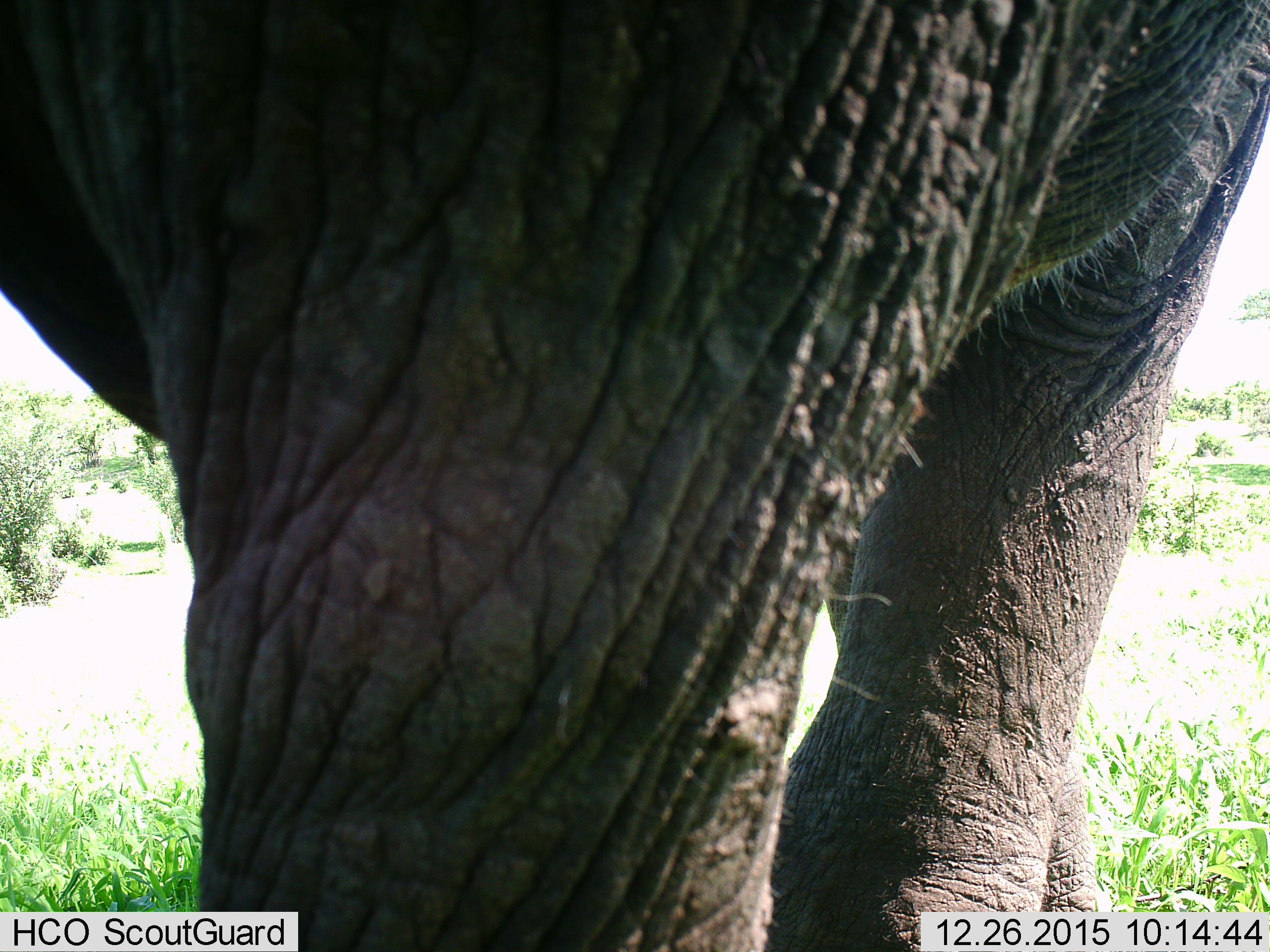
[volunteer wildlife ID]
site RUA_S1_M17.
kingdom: Animalia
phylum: Chordata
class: Mammalia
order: Proboscidea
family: Elephantidae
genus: Loxodonta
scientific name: Loxodonta africana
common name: african bush elephant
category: elephant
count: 1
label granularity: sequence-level